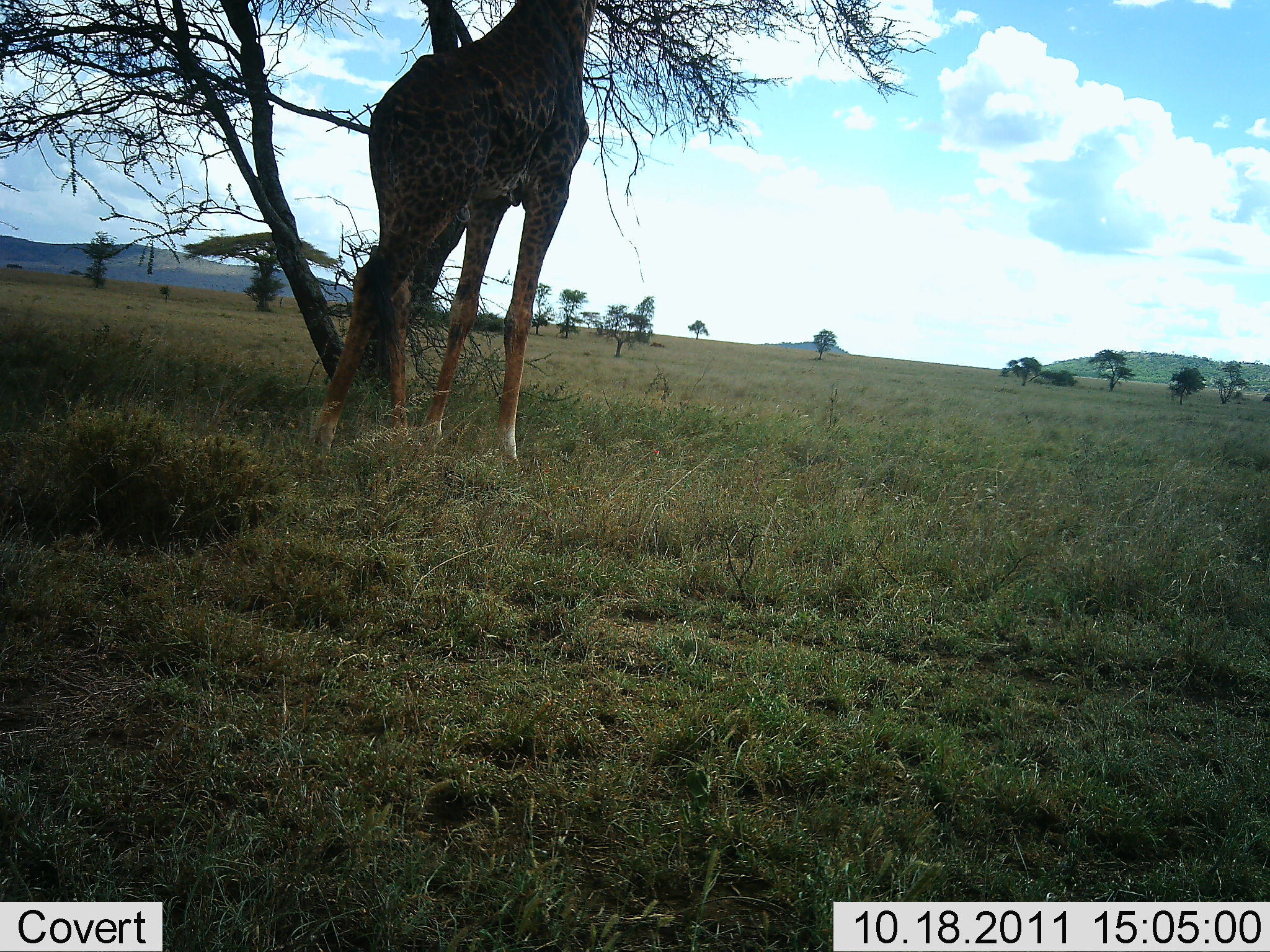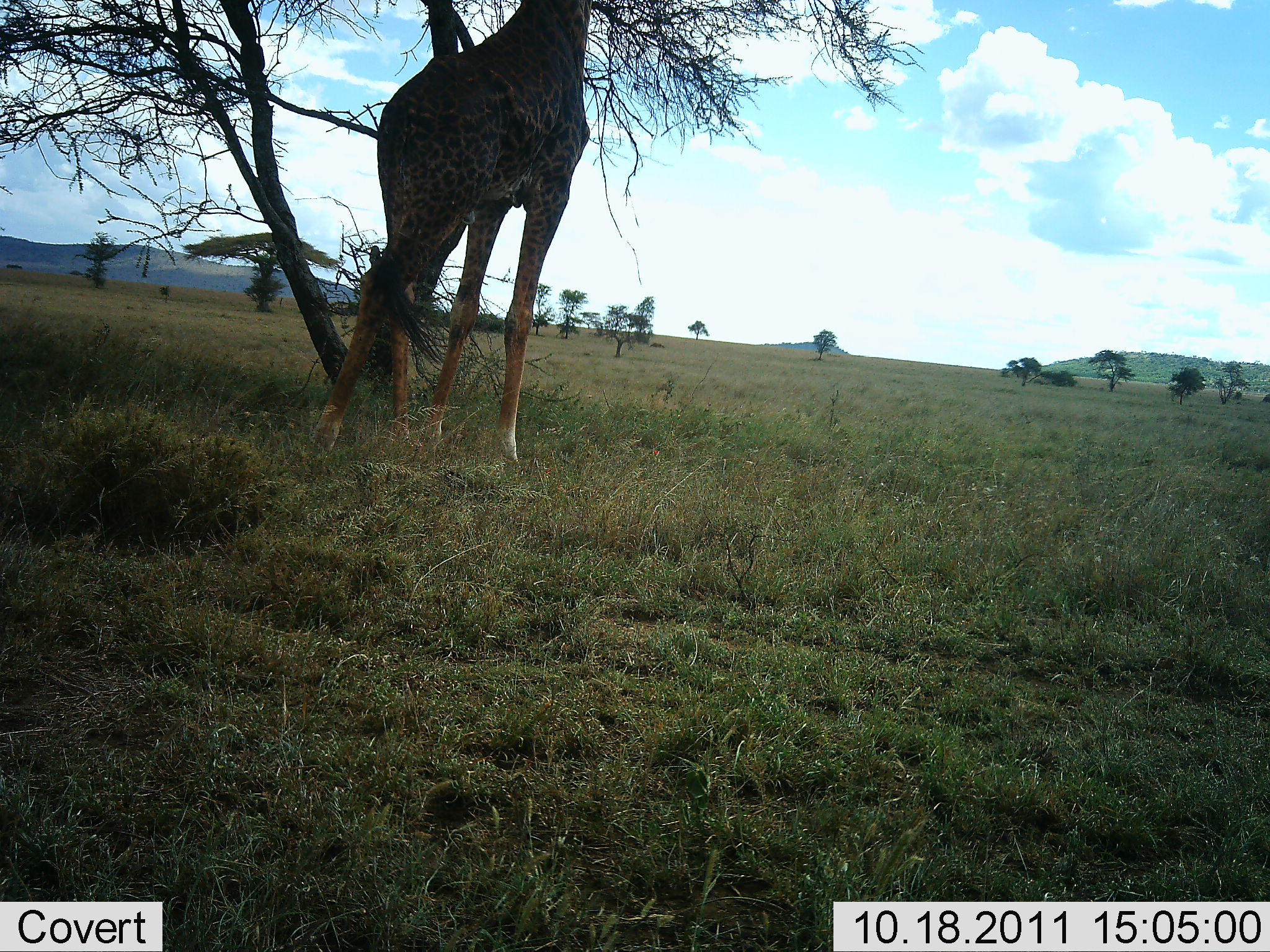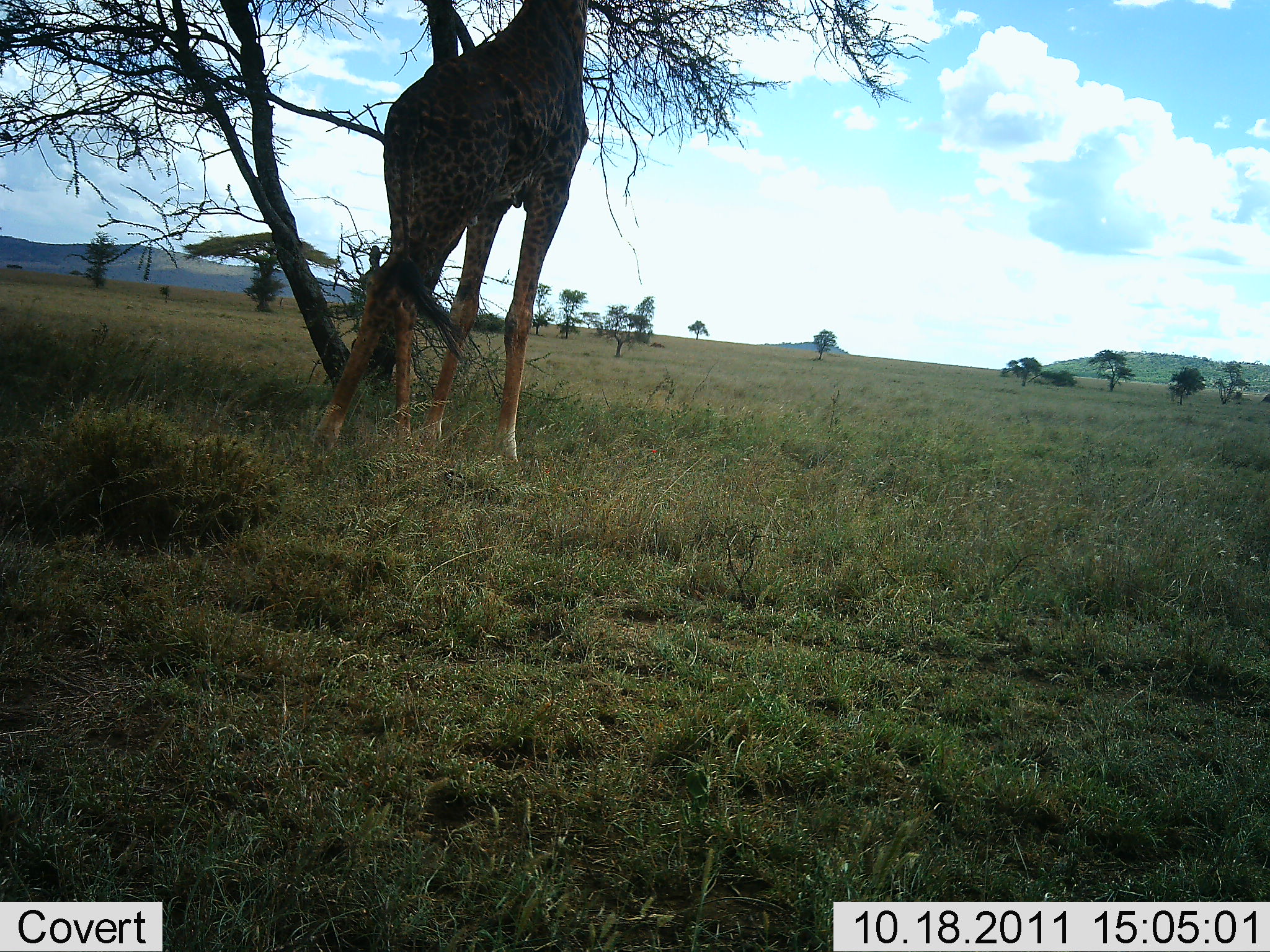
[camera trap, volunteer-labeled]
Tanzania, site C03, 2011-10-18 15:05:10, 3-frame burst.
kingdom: Animalia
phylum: Chordata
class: Mammalia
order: Artiodactyla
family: Giraffidae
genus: Giraffa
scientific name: Giraffa camelopardalis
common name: giraffe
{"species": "giraffe (Giraffa camelopardalis)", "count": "1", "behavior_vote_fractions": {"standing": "75%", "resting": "0%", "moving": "0%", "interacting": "0%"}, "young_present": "0%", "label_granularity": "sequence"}